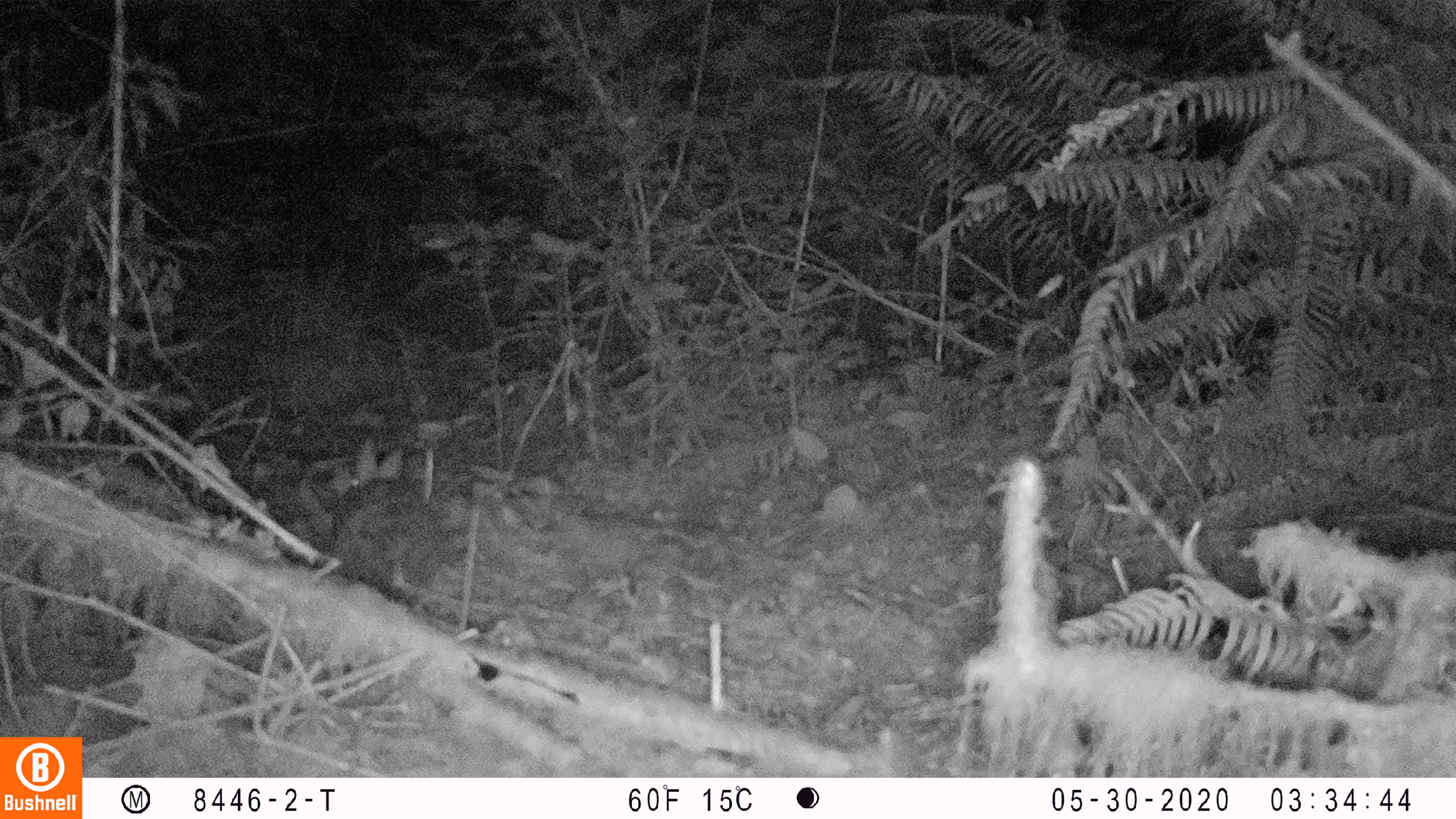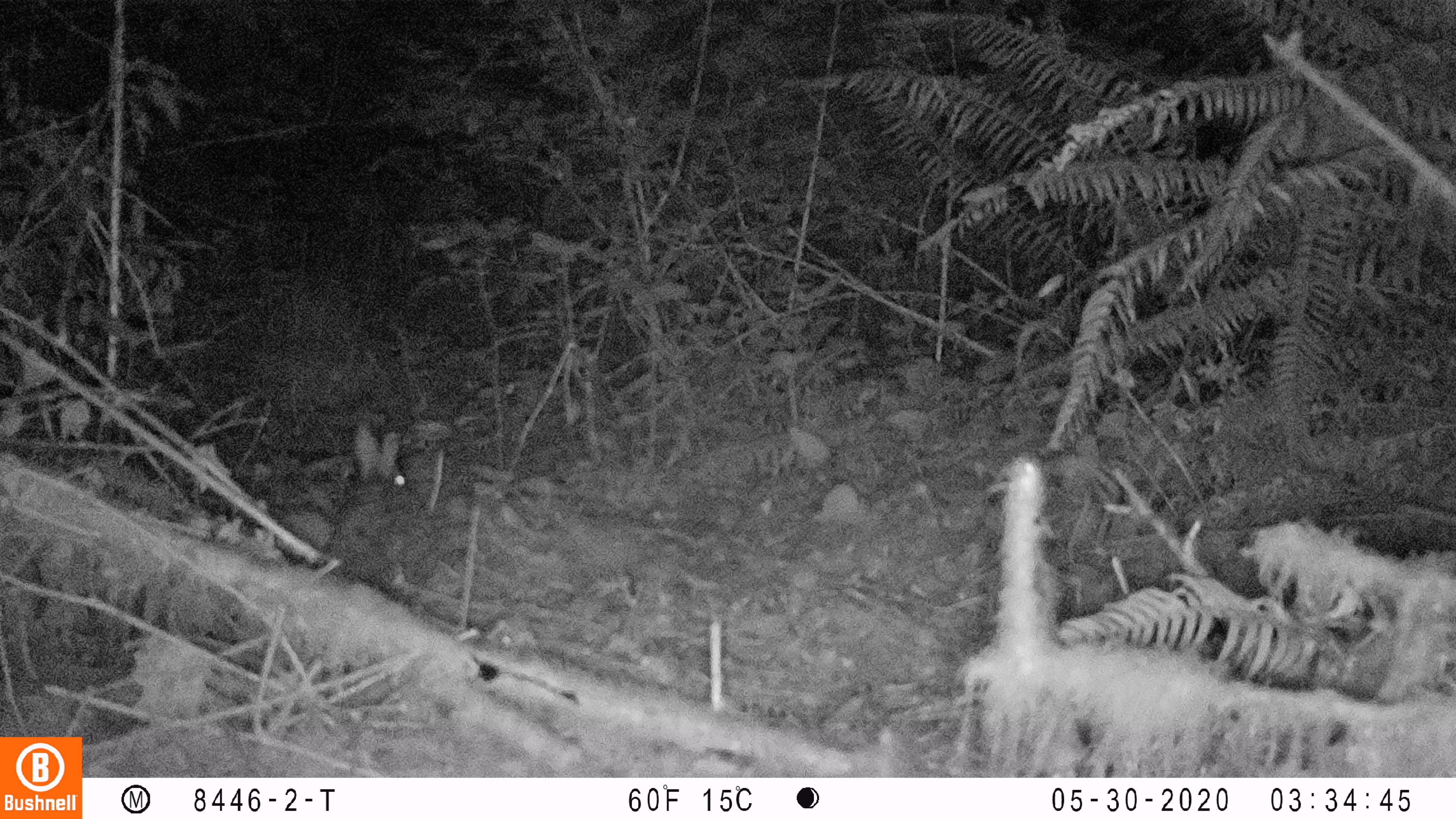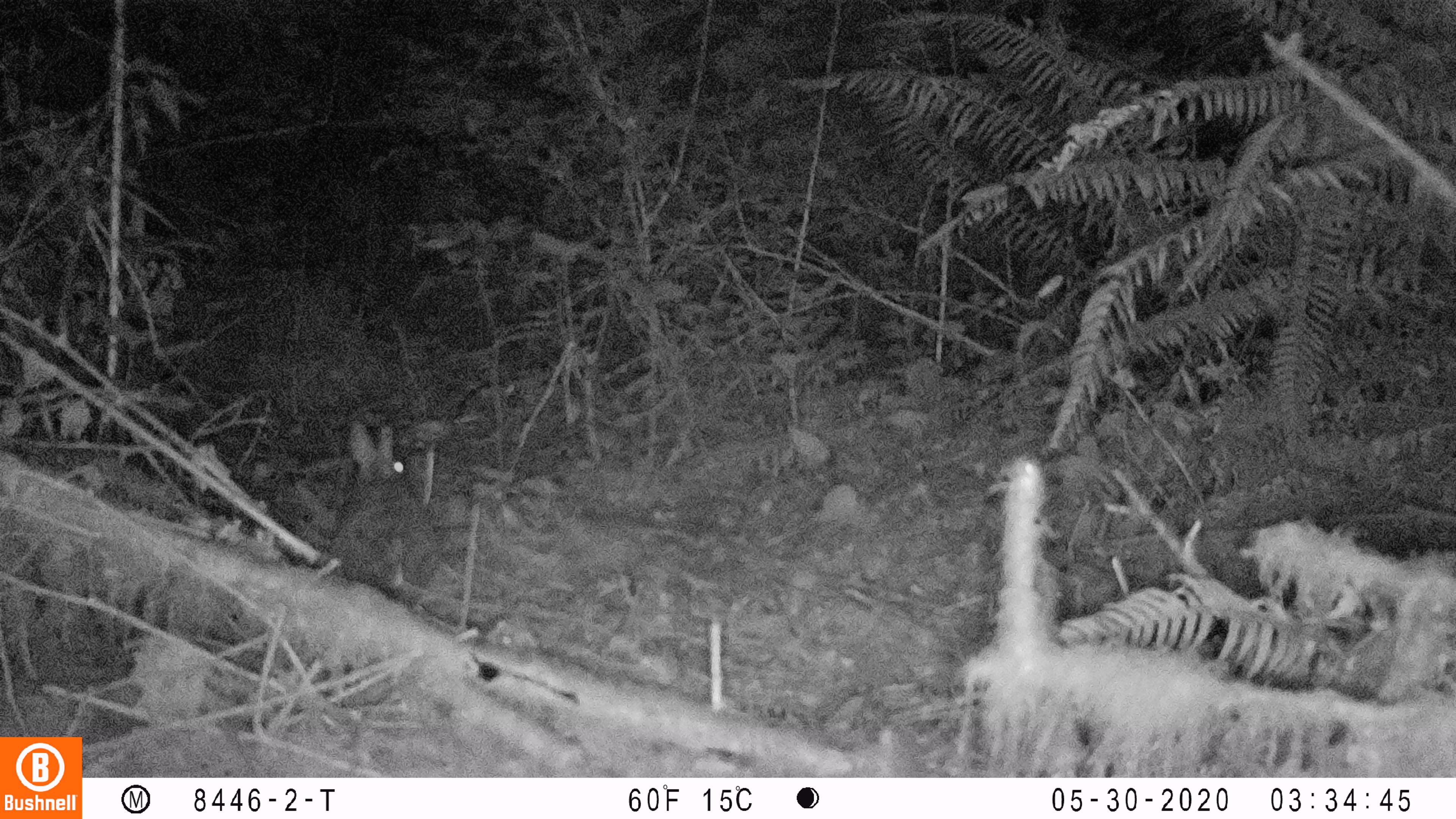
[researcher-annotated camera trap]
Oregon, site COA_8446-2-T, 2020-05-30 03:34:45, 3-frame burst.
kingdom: Animalia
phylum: Chordata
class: Mammalia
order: Lagomorpha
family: Leporidae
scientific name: Leporidae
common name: hares and rabbits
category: leporidae family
Leporidae family (hares and rabbits) (Leporidae).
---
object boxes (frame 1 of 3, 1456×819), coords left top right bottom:
leporidae family: 325 435 458 608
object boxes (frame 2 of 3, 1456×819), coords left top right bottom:
leporidae family: 314 422 448 602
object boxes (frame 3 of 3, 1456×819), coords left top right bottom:
leporidae family: 321 420 445 611